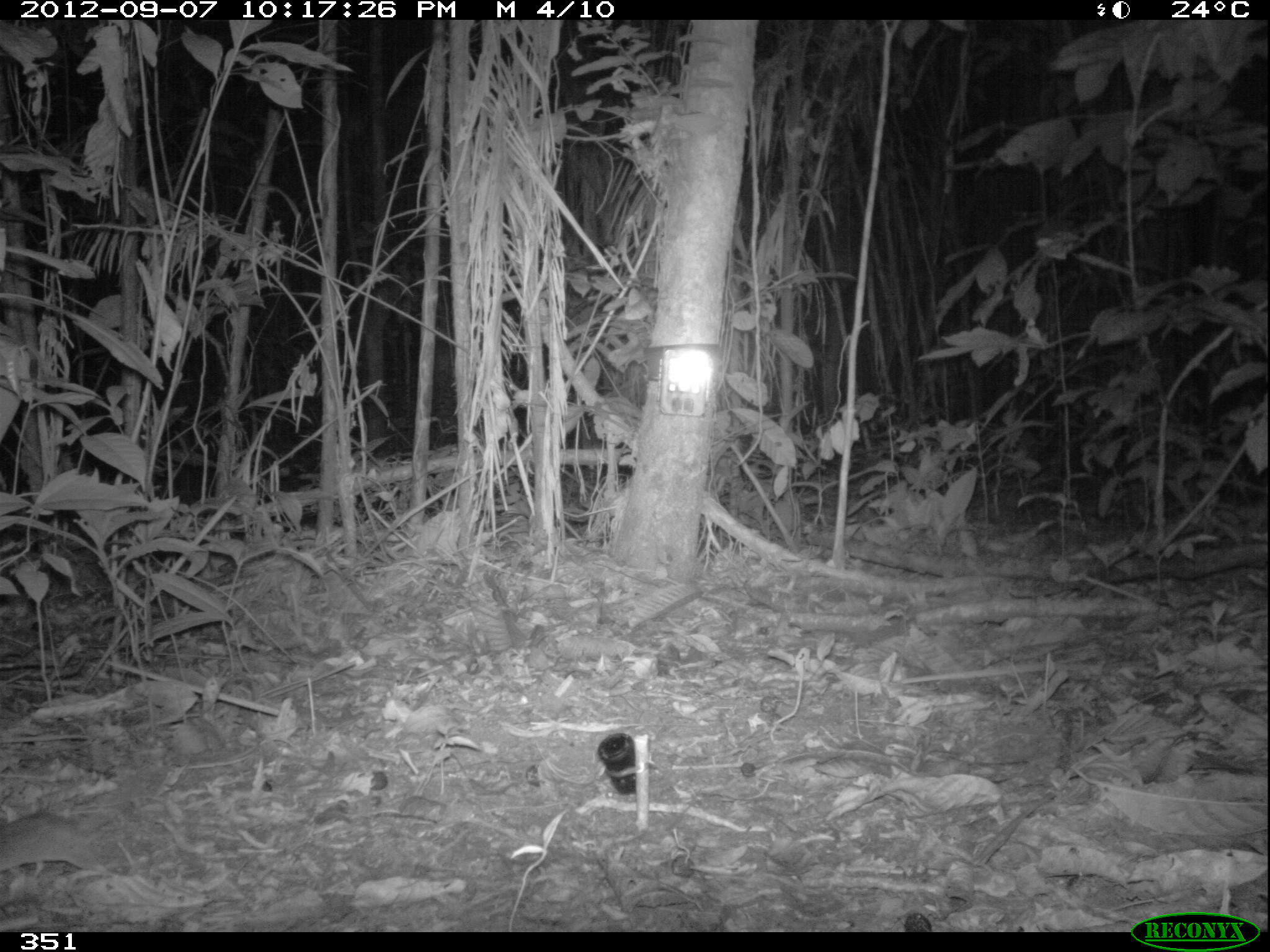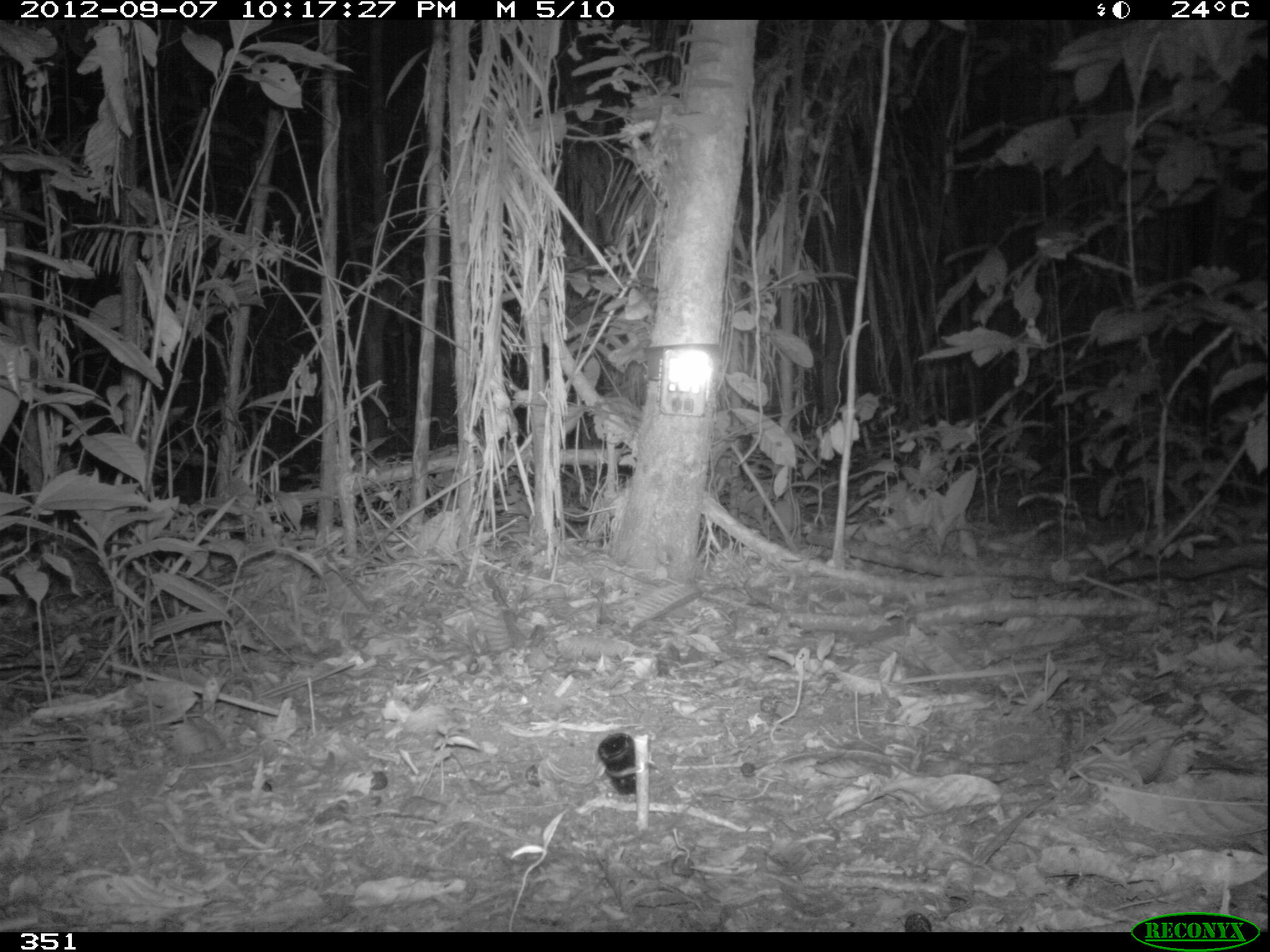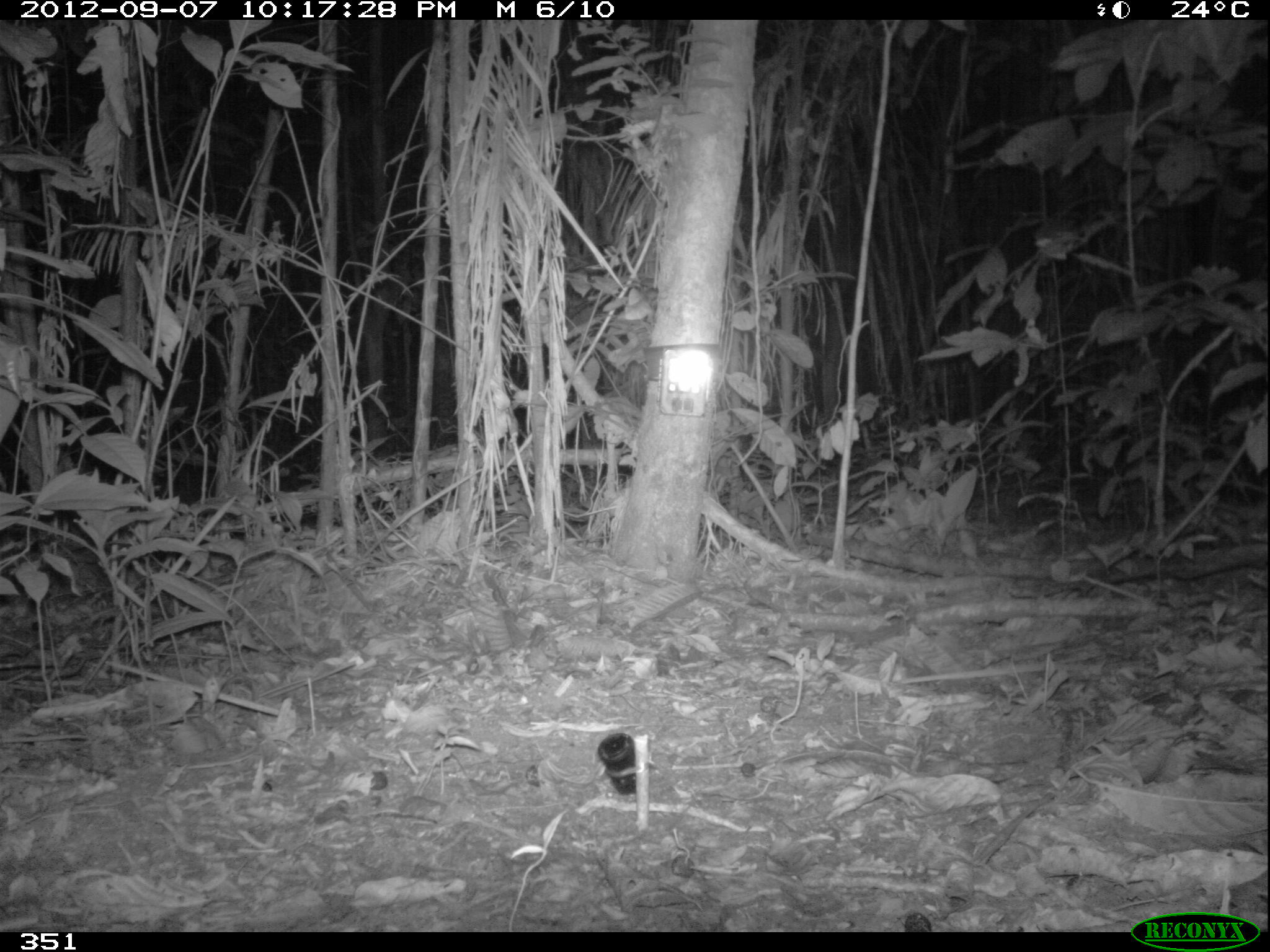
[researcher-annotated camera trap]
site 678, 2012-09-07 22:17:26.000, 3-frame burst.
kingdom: Animalia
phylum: Chordata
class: Mammalia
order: Rodentia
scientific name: Rodentia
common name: rodents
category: unknown rodent